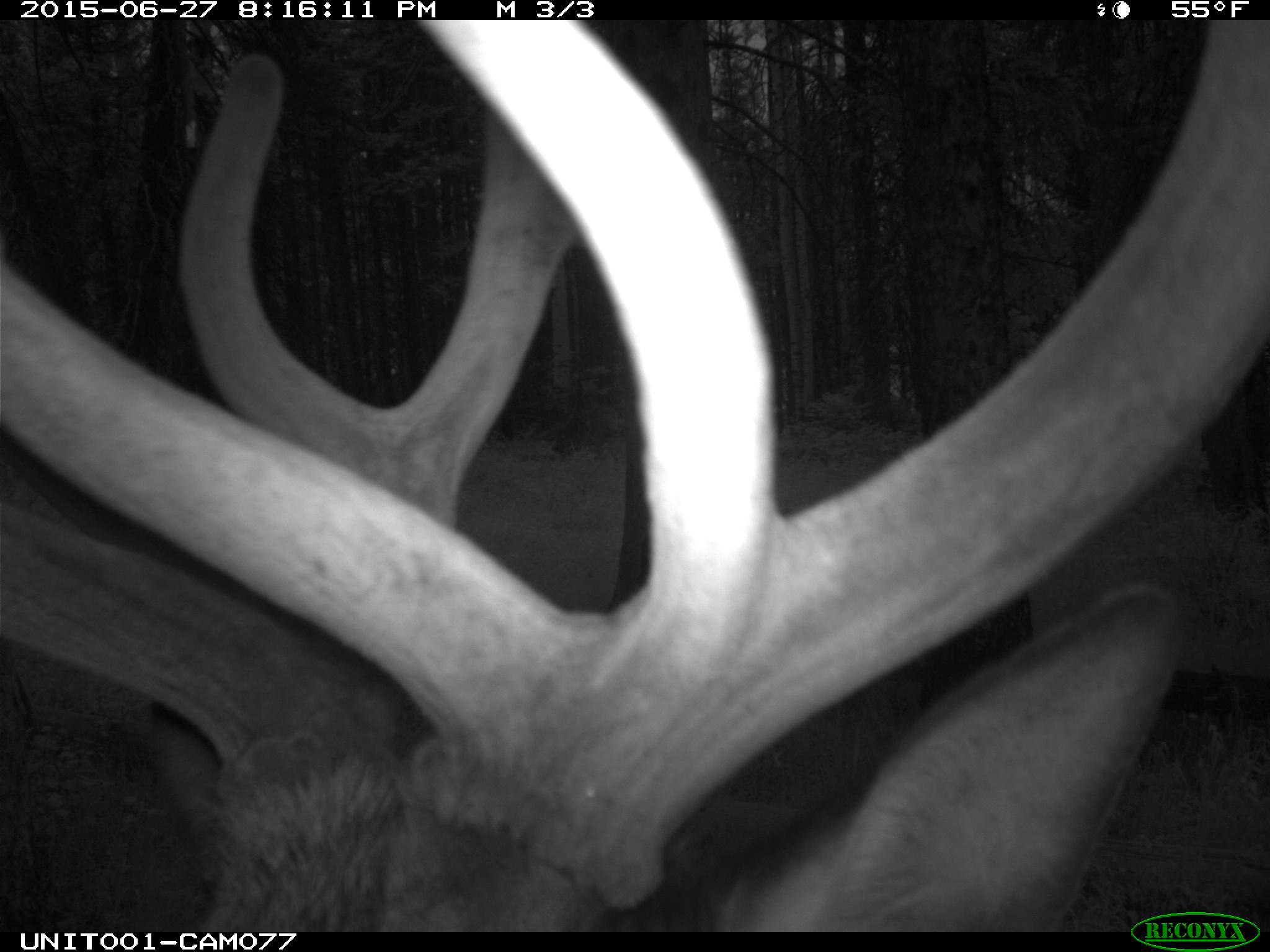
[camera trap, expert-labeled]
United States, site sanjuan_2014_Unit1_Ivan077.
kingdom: Animalia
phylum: Chordata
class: Mammalia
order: Artiodactyla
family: Cervidae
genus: Cervus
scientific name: Cervus elaphus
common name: red deer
Cervus elaphus (red deer).